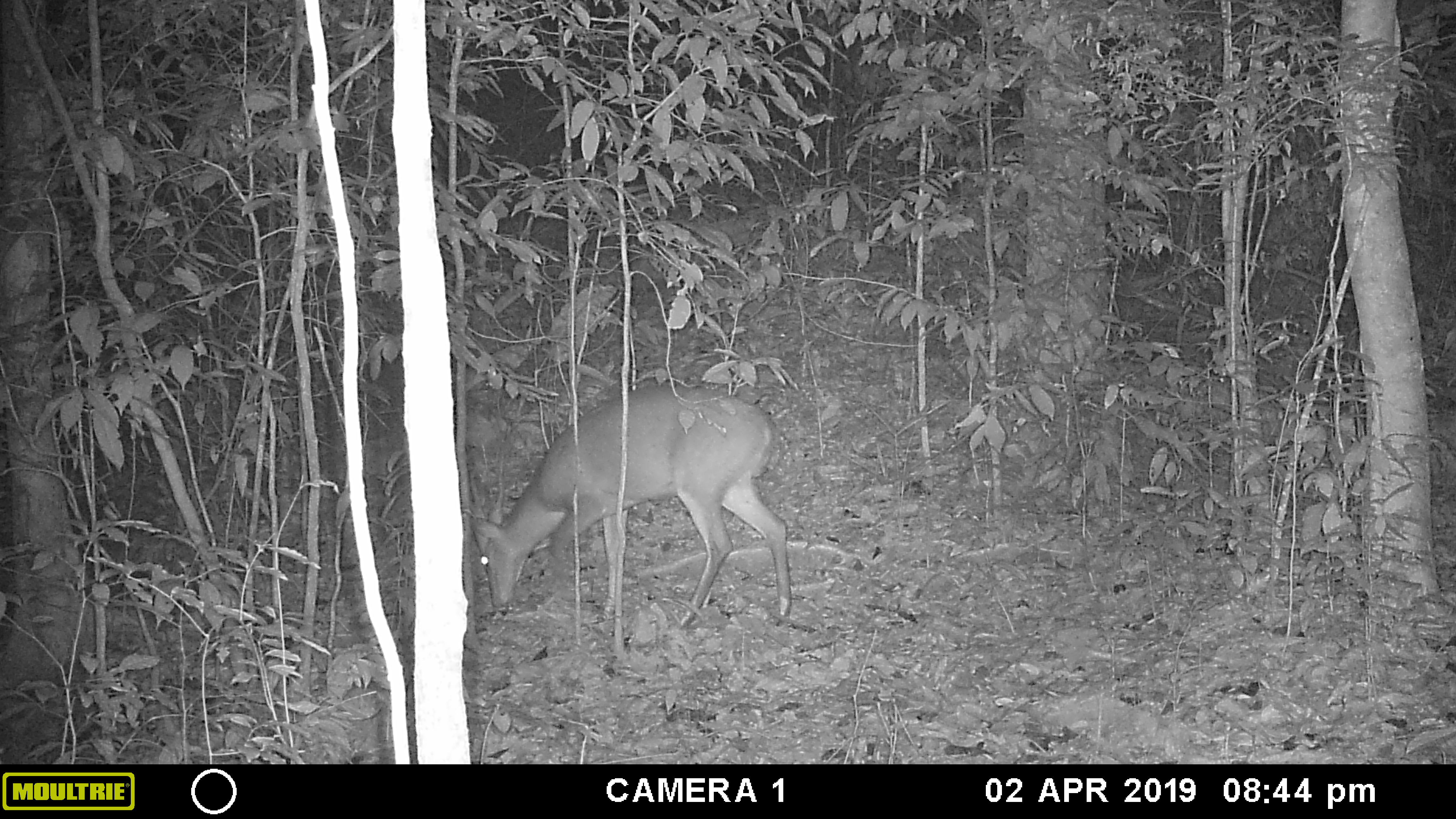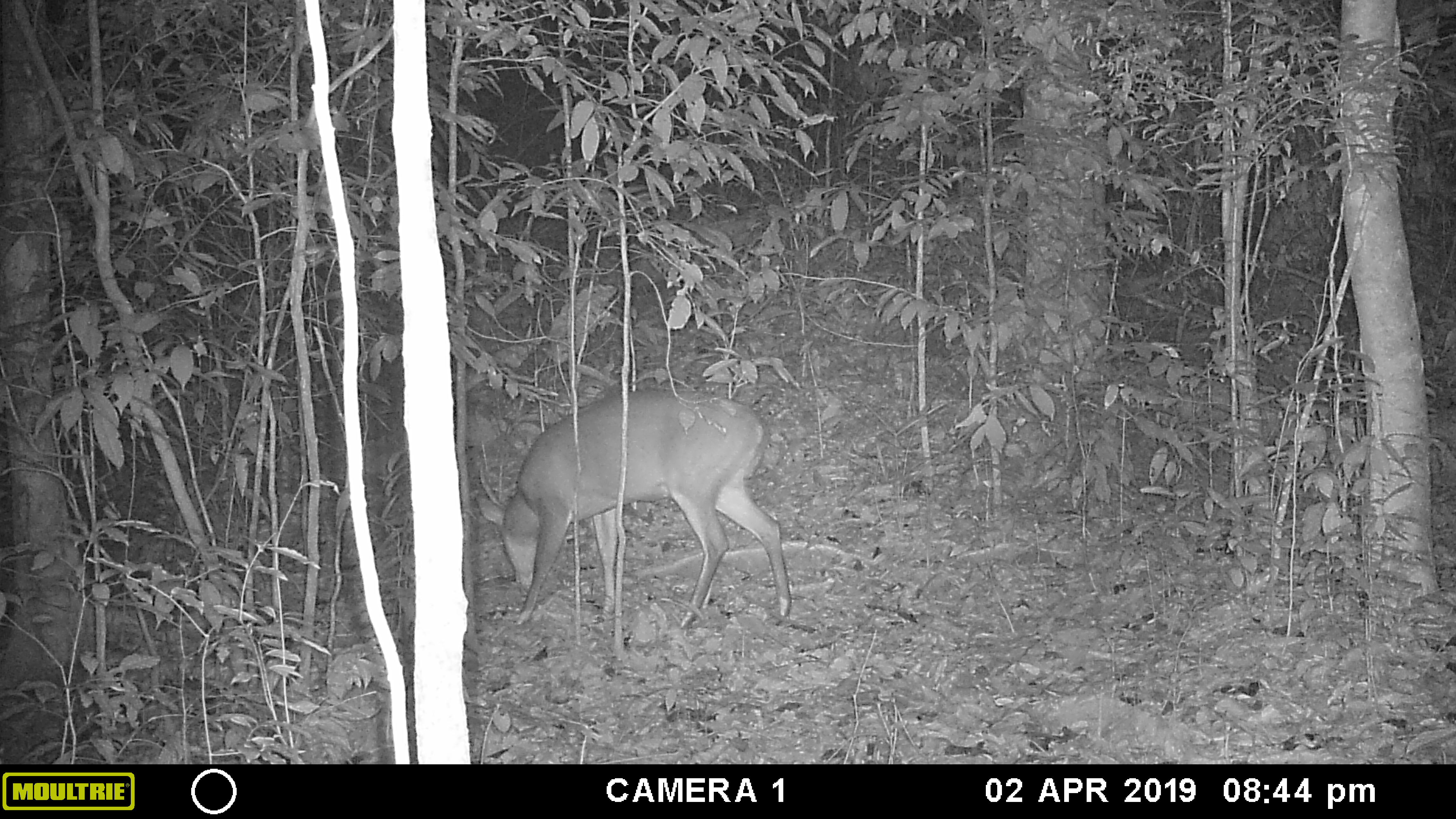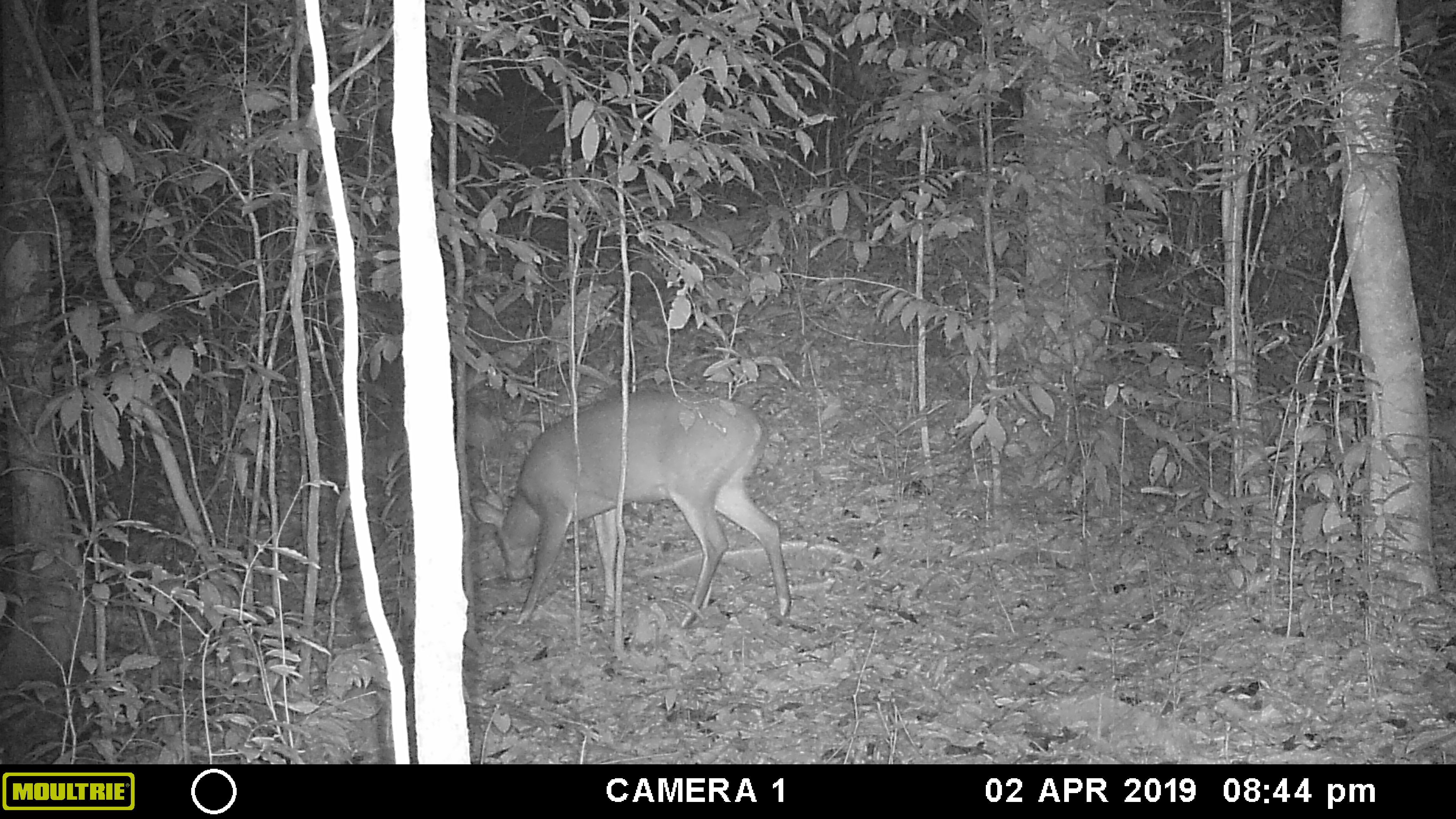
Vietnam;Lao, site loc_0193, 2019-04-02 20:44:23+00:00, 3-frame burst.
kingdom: Animalia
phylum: Chordata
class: Mammalia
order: Artiodactyla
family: Cervidae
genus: Muntiacus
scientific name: Muntiacus vuquangensis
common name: large-antlered muntjac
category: large antlered muntjac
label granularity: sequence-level